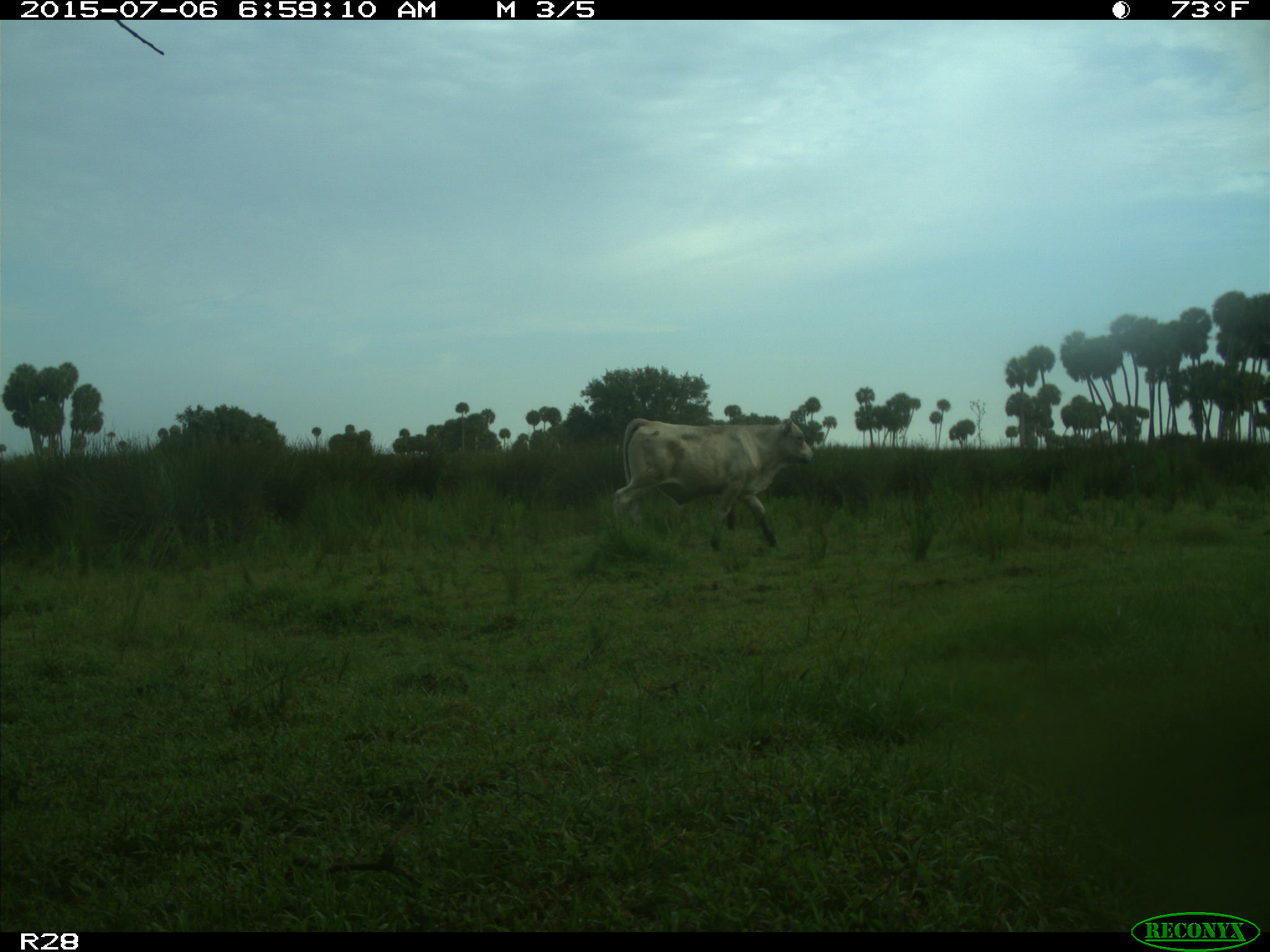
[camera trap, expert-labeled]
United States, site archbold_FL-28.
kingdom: Animalia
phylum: Chordata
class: Mammalia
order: Artiodactyla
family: Bovidae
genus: Bos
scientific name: Bos taurus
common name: domestic cow